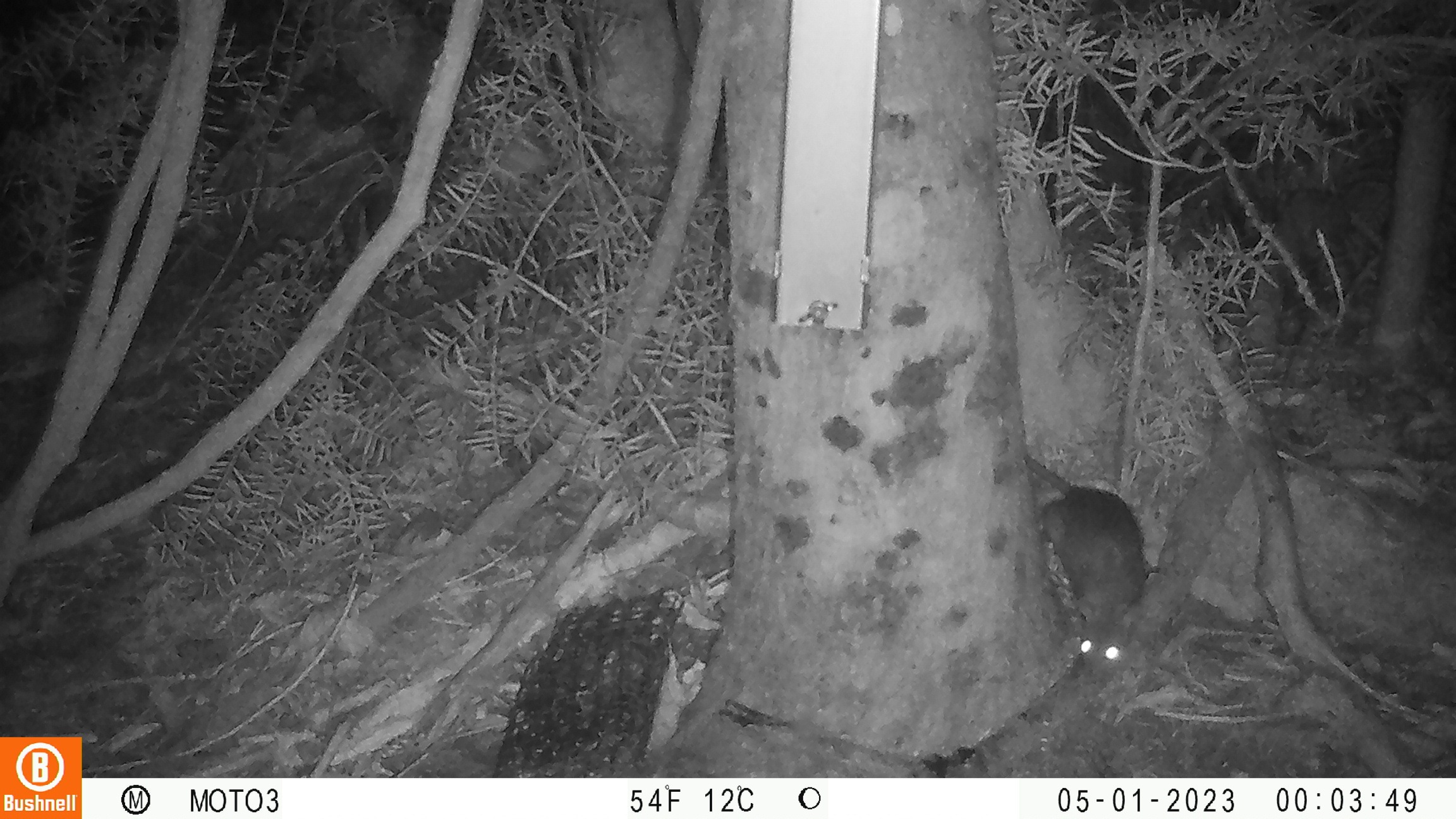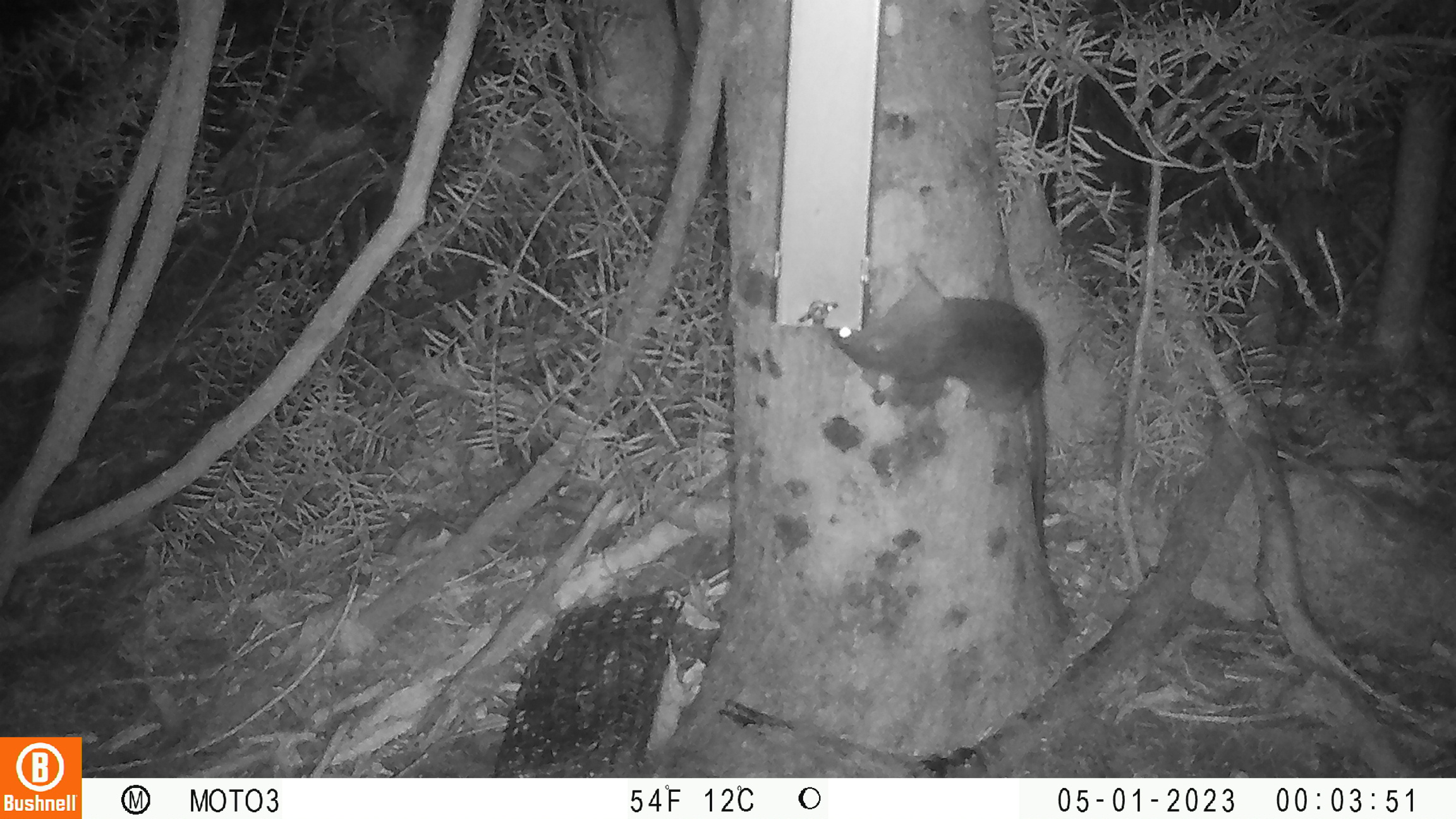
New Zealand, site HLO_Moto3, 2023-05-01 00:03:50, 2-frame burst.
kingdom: Animalia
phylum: Chordata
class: Mammalia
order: Rodentia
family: Muridae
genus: Rattus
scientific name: Rattus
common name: rat